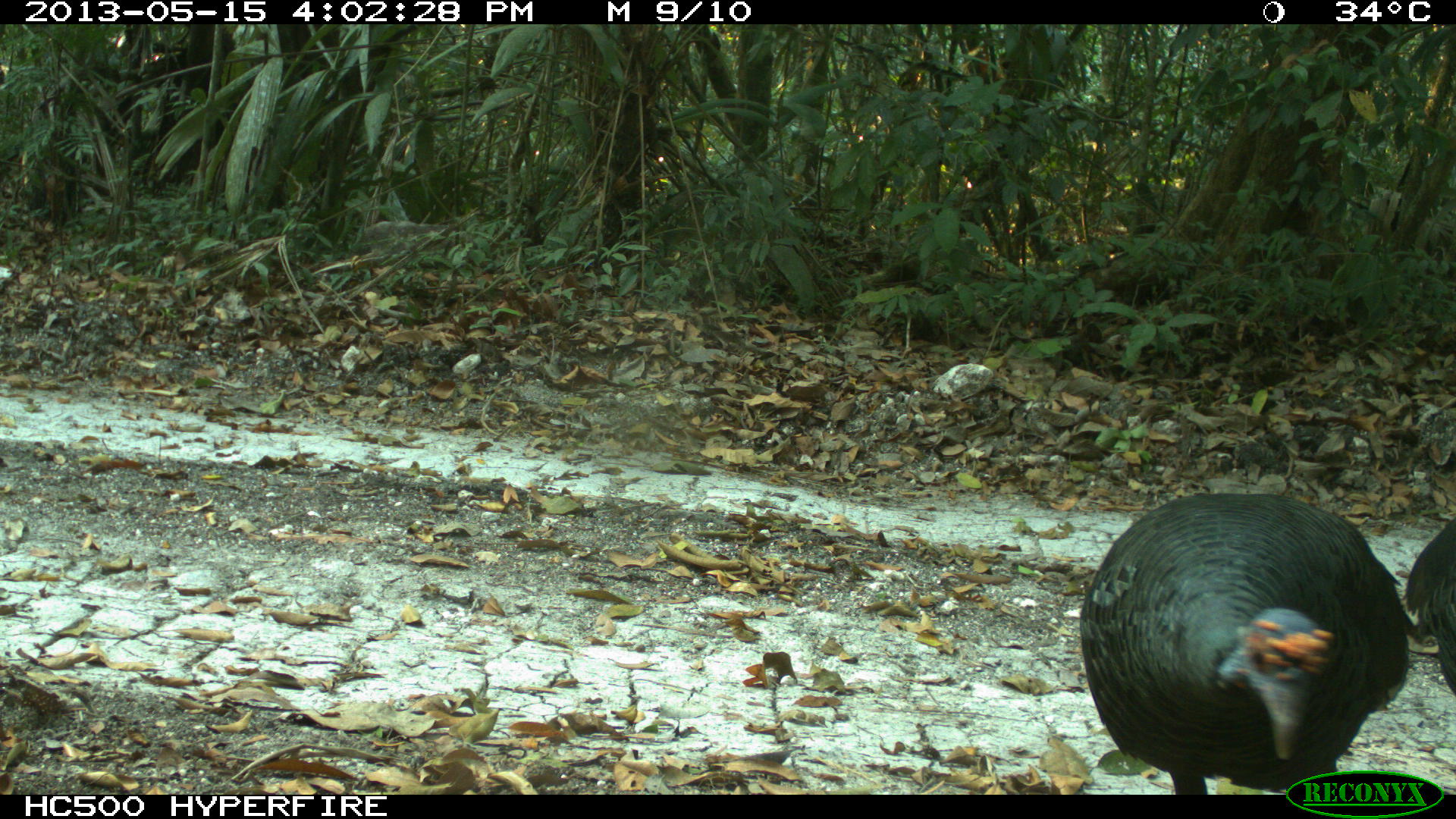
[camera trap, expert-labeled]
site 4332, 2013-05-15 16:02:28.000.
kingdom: Animalia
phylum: Chordata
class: Aves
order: Galliformes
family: Phasianidae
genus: Meleagris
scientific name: Meleagris ocellata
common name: ocellated turkey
Meleagris ocellata (ocellated turkey), count 2.